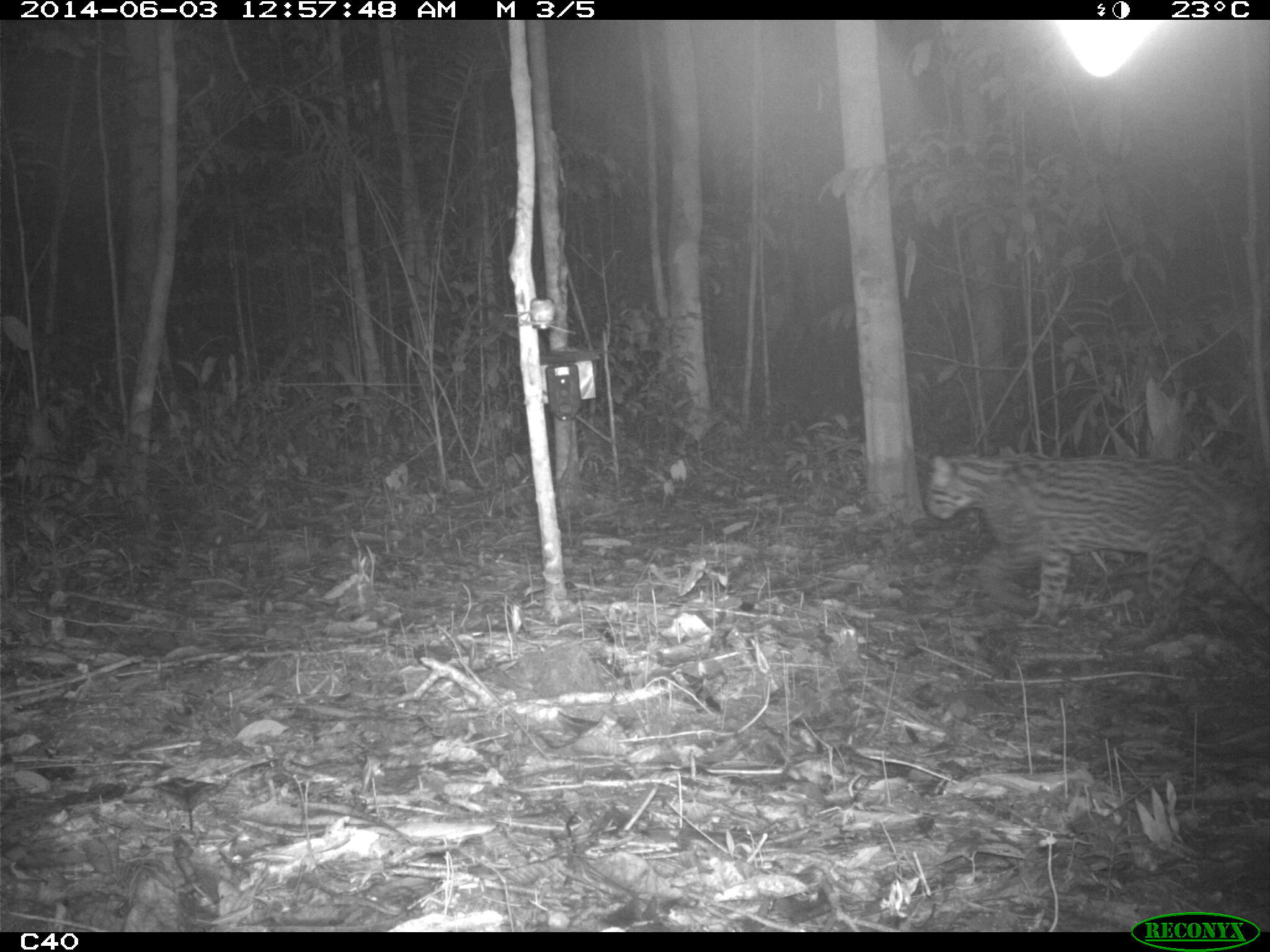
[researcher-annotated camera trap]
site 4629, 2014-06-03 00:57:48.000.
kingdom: Animalia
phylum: Chordata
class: Mammalia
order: Carnivora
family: Felidae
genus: Leopardus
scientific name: Leopardus pardalis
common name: ocelot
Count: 1.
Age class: adult.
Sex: male.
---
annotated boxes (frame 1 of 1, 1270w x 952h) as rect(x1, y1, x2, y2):
leopardus pardalis: rect(924, 448, 1270, 641)